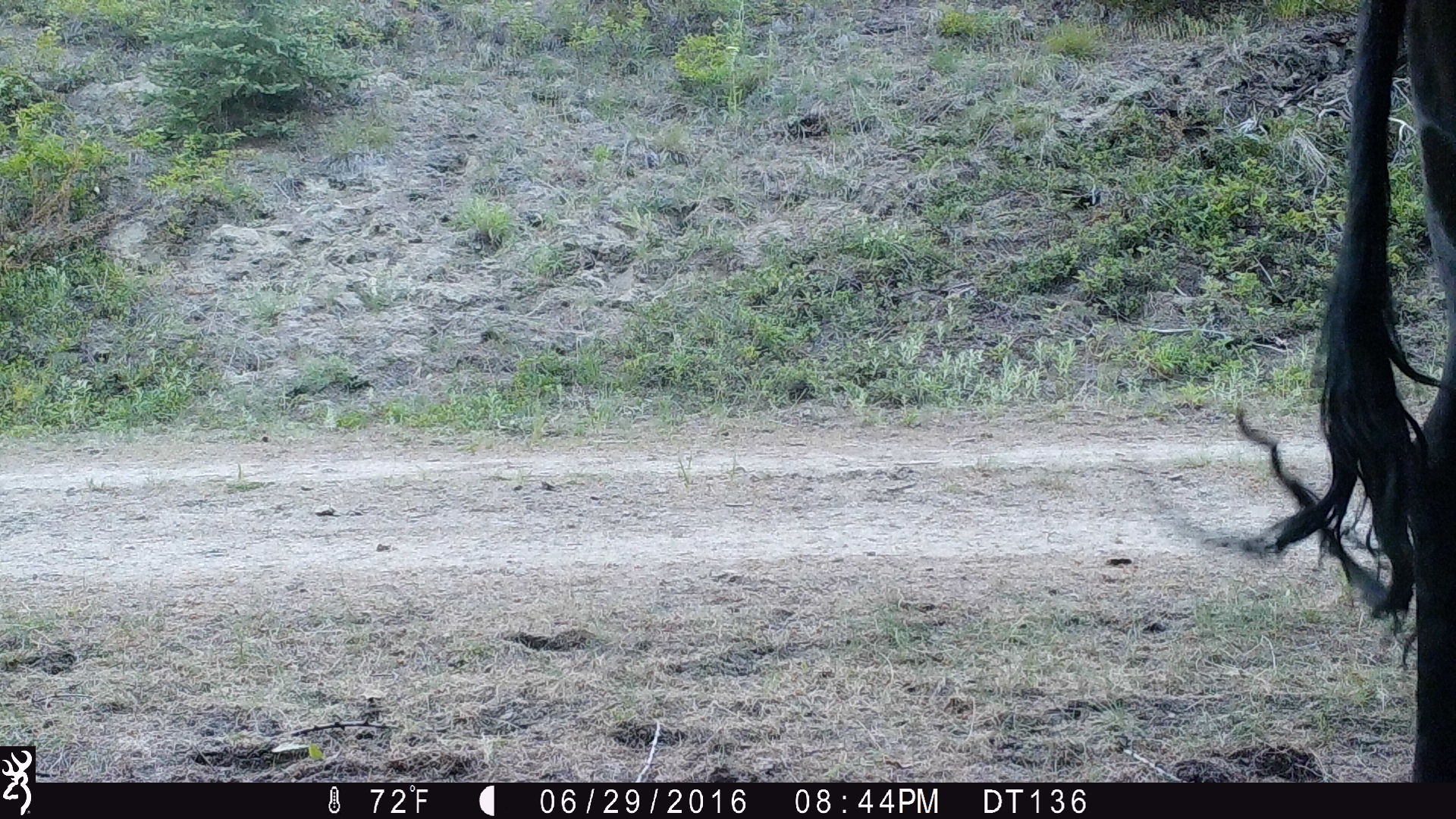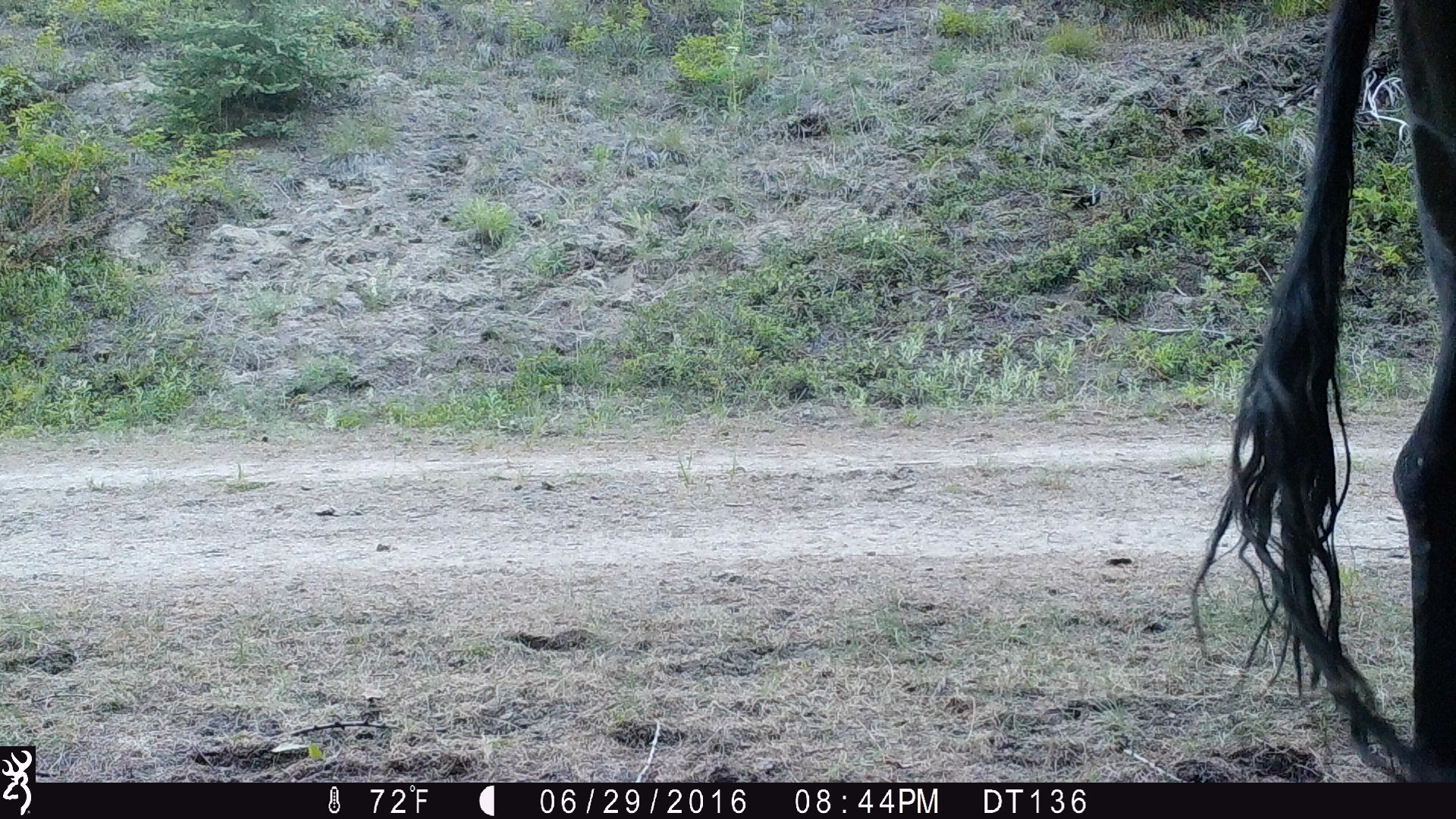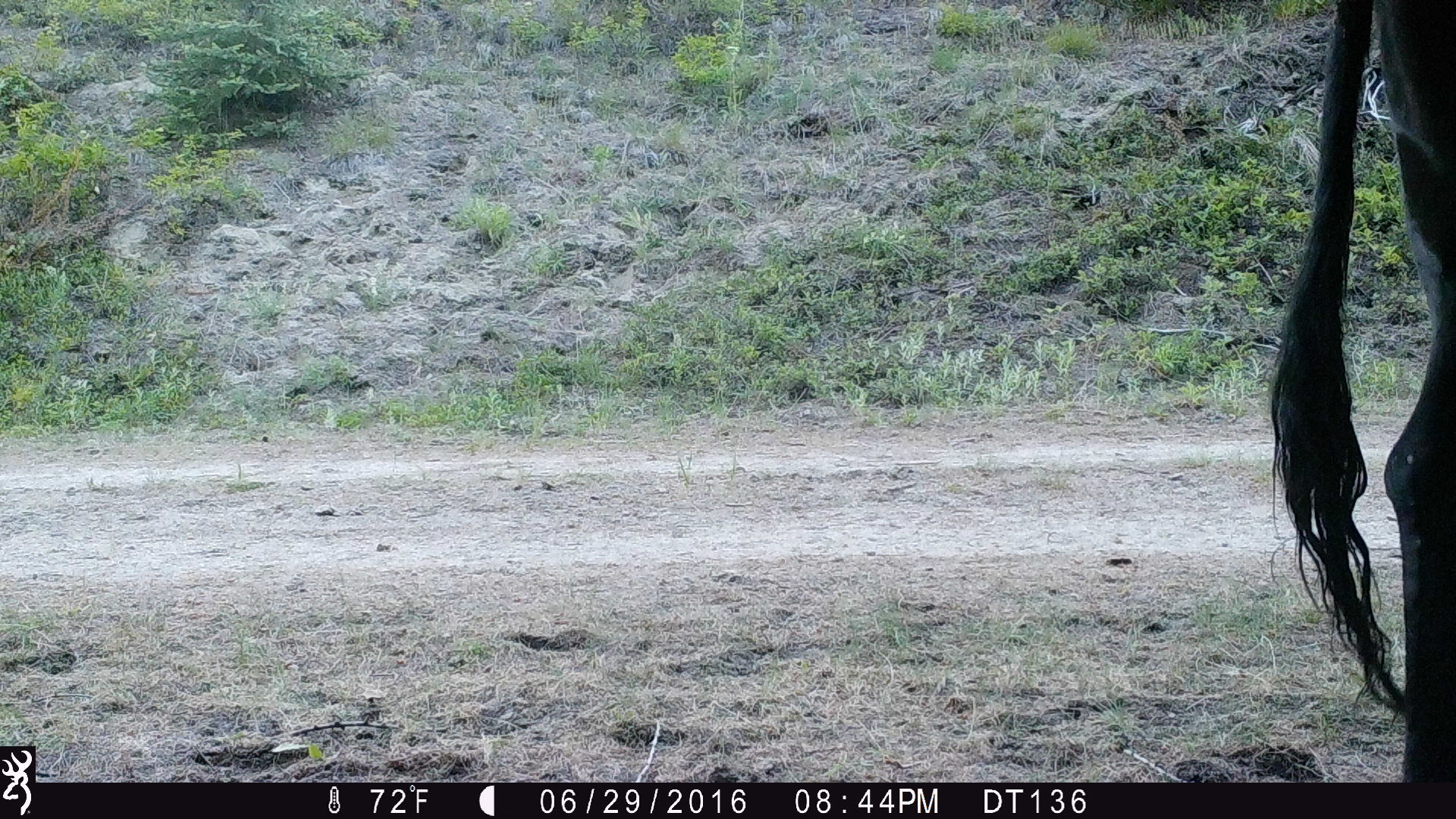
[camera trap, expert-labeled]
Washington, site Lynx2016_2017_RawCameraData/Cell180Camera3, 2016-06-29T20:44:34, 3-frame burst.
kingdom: Animalia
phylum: Chordata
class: Mammalia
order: Artiodactyla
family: Bovidae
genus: Bos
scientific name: Bos taurus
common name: domestic cattle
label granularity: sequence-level